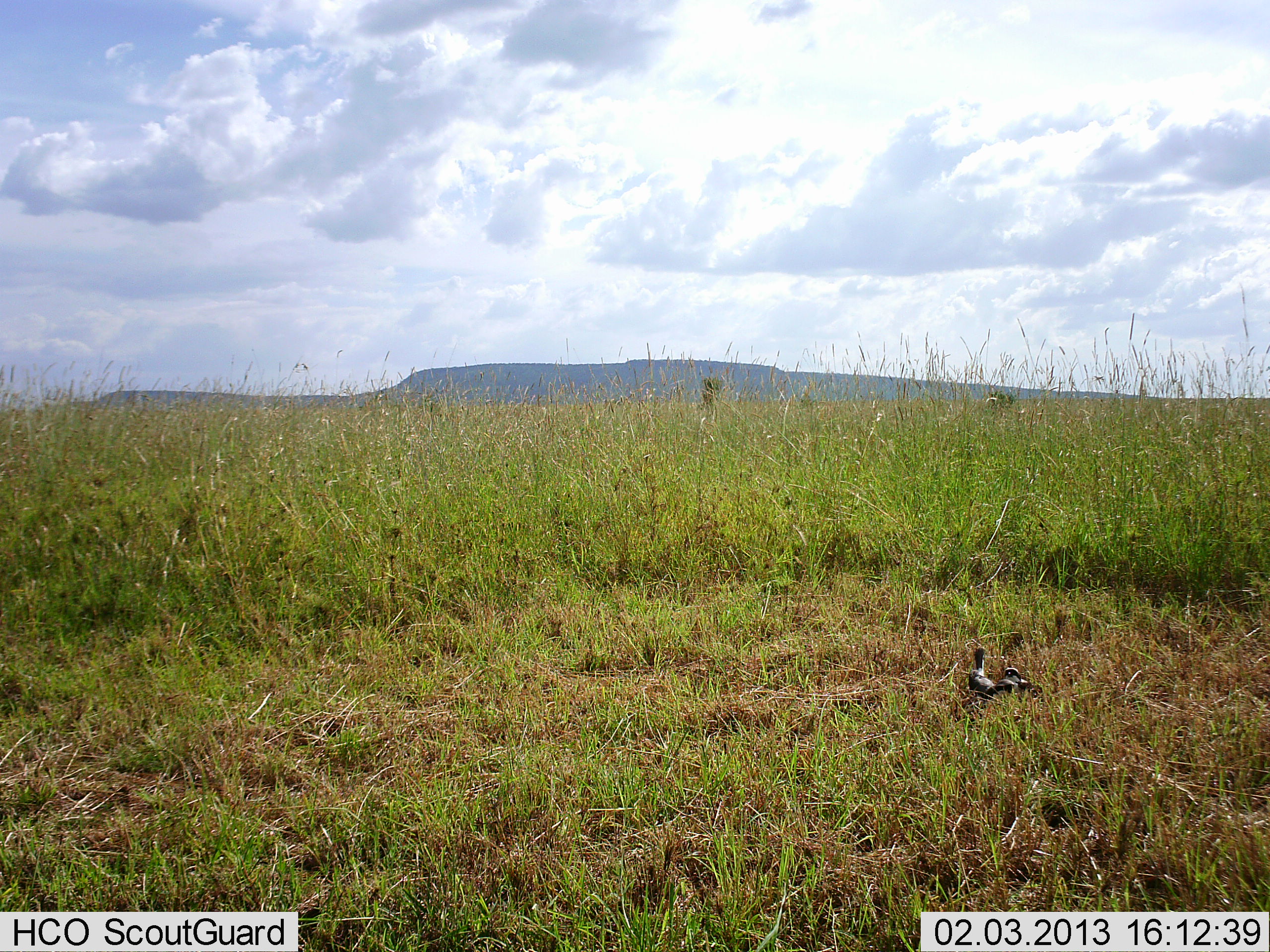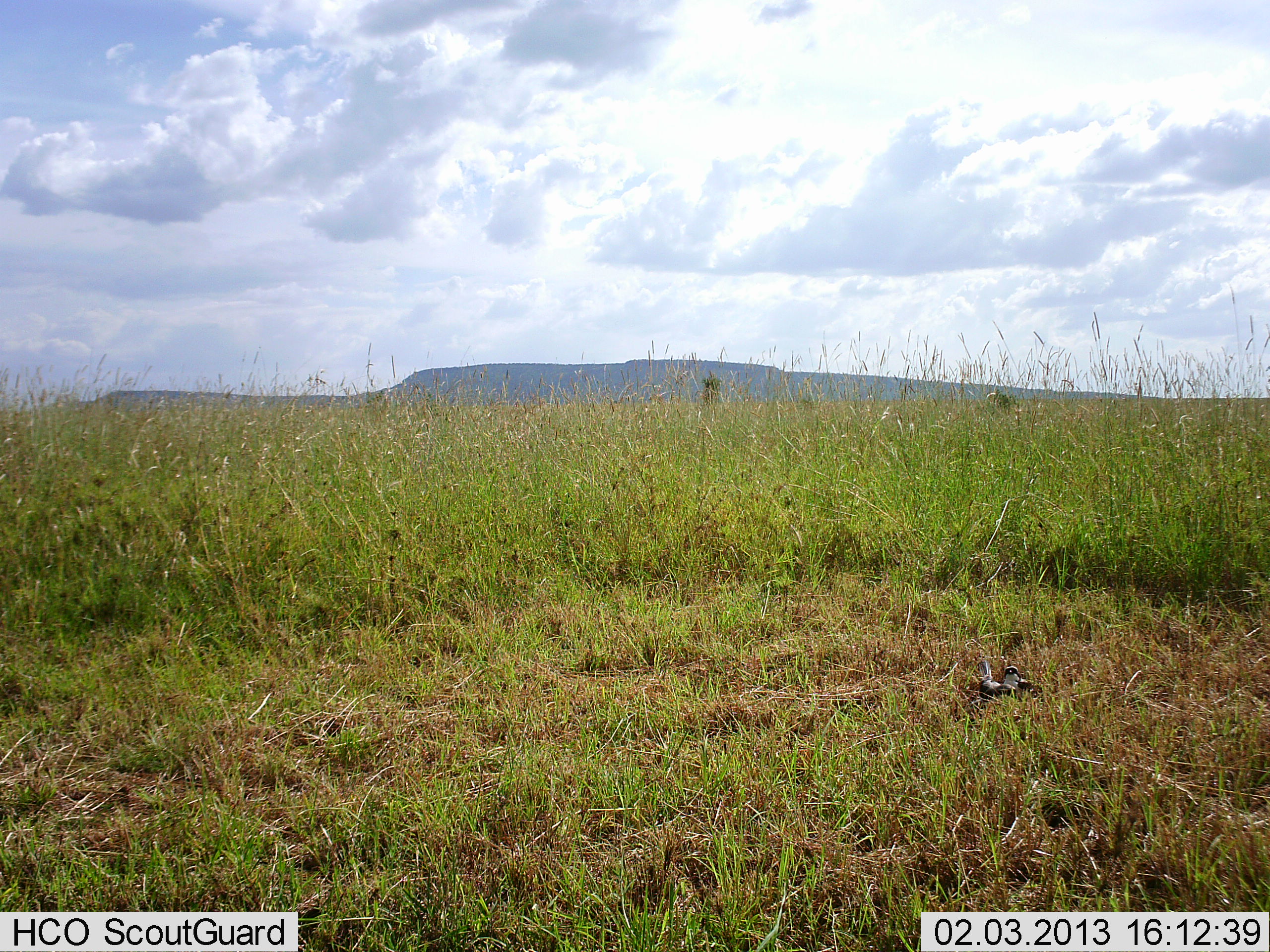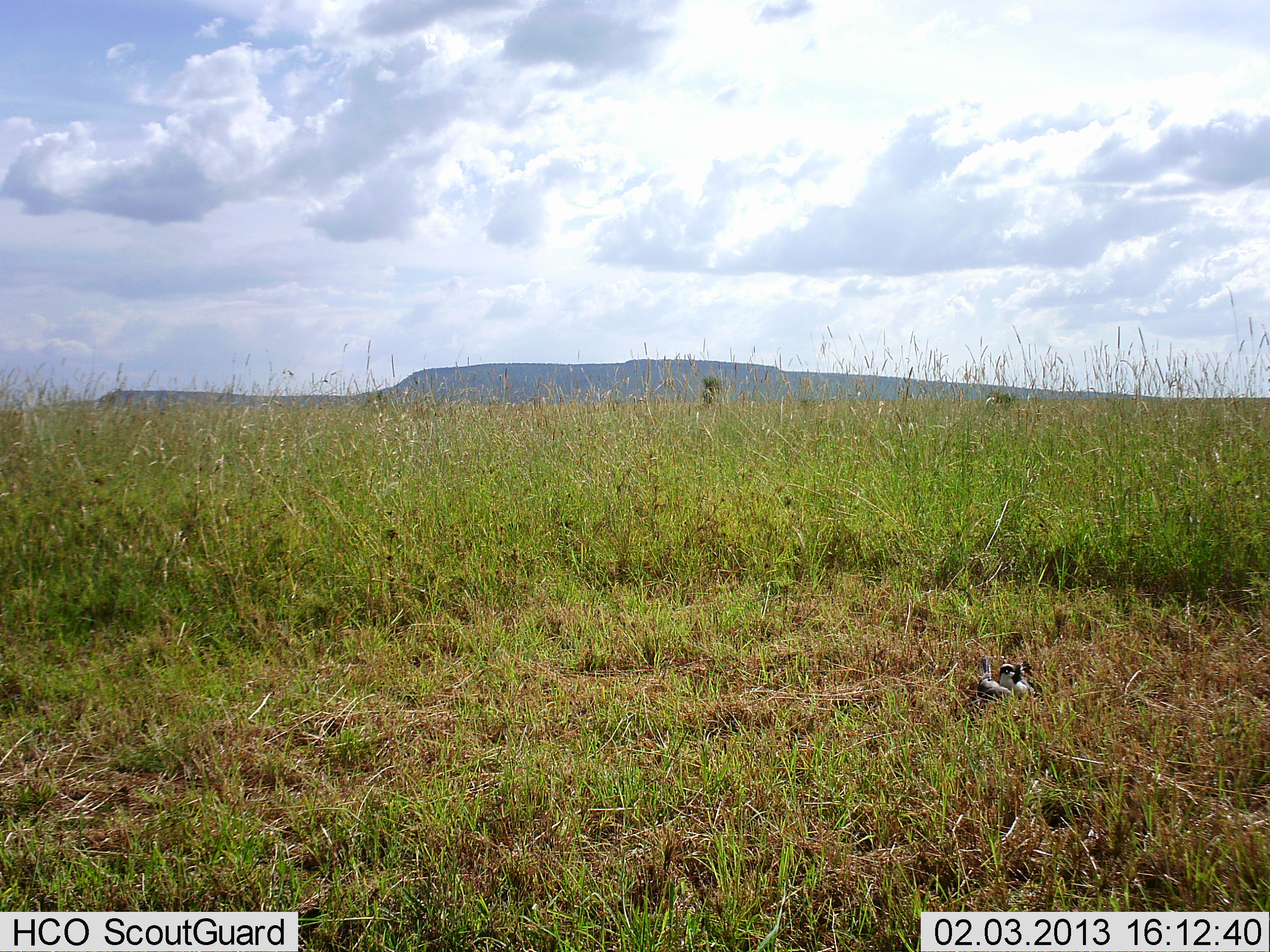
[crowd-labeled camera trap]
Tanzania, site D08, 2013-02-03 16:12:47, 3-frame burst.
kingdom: Animalia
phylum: Chordata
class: Aves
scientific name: Aves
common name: bird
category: otherbird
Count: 2.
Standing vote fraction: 43%.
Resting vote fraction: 32%.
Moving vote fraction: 25%.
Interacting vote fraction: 14%.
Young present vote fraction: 0%.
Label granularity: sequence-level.